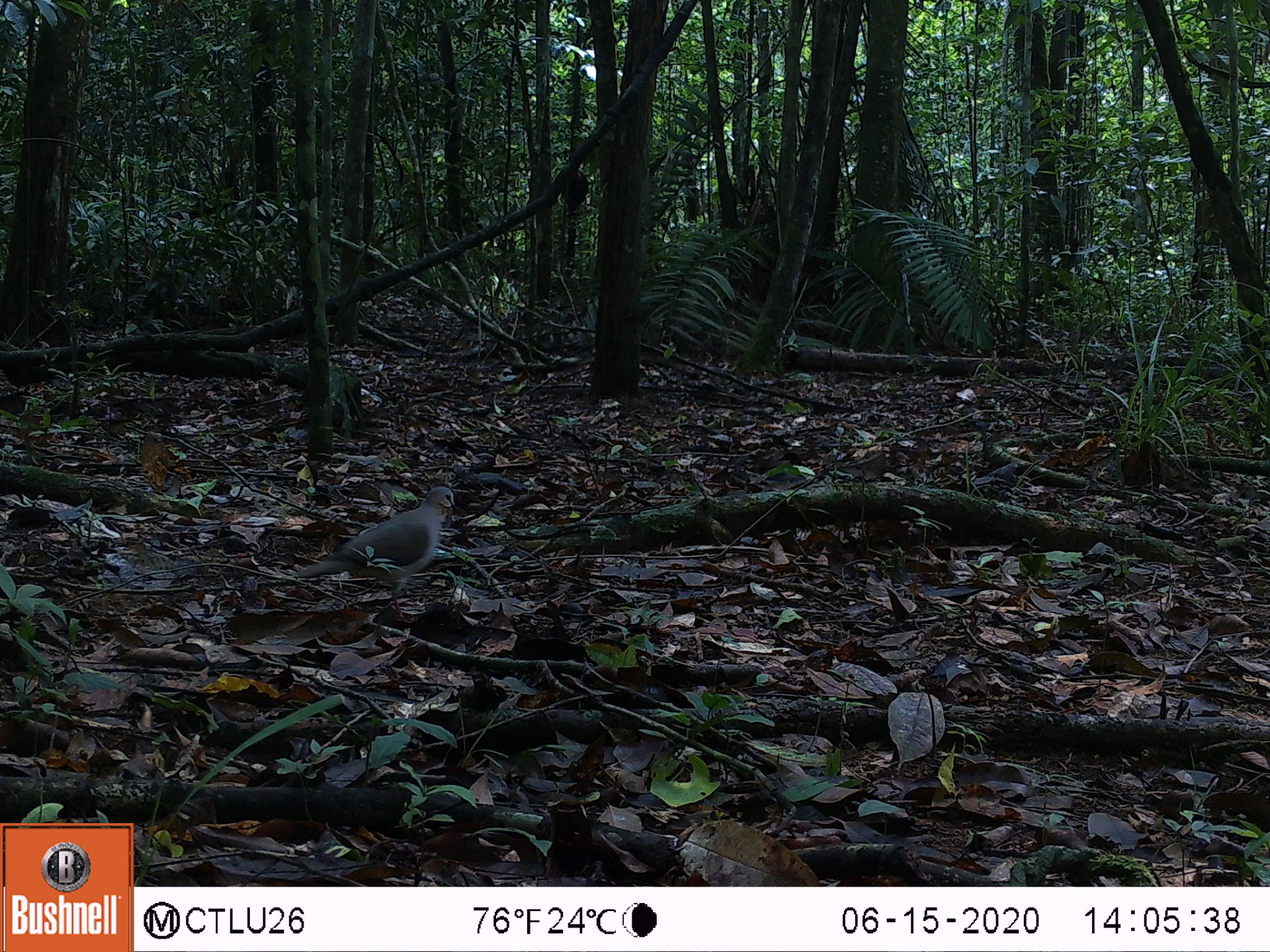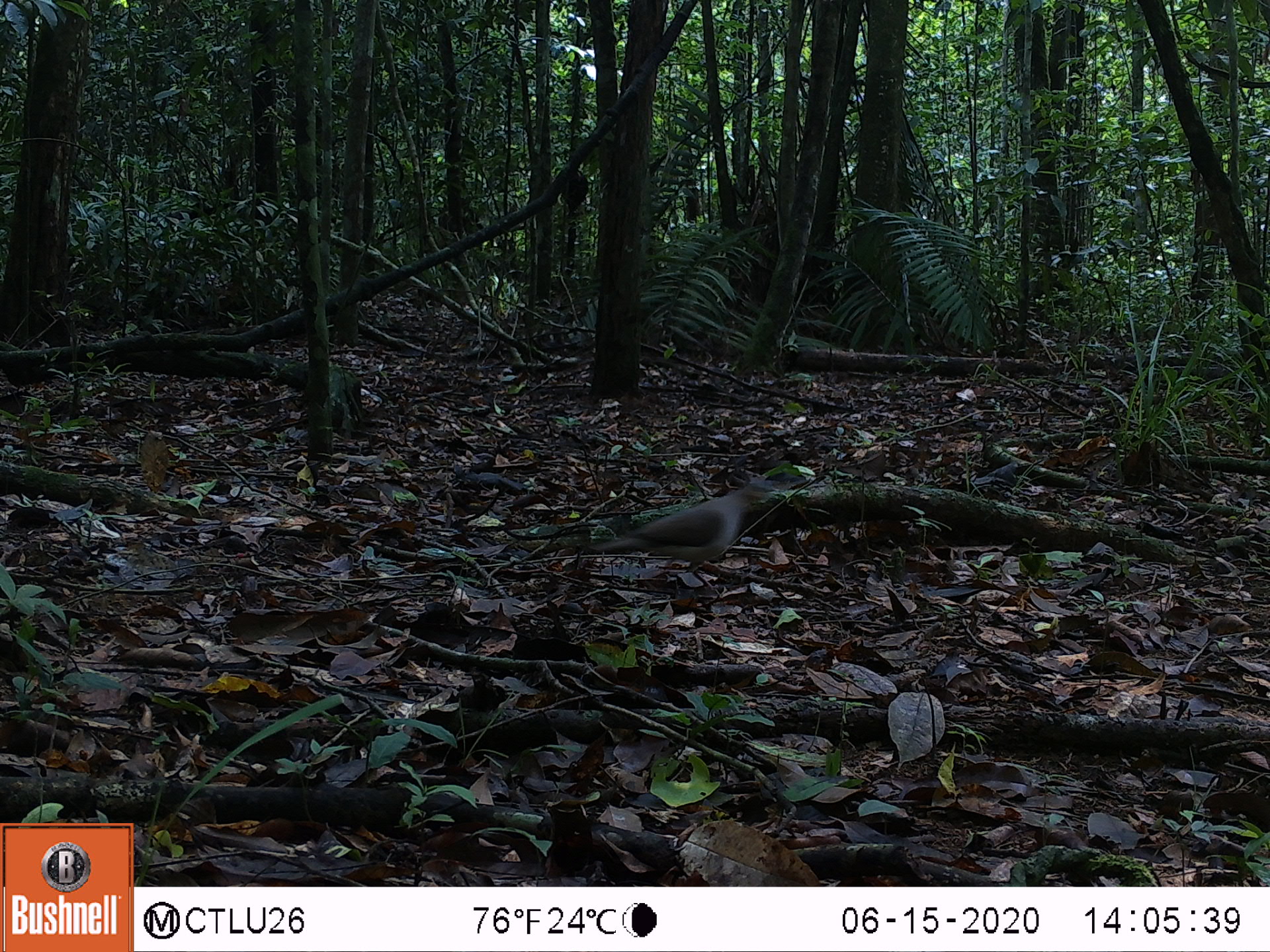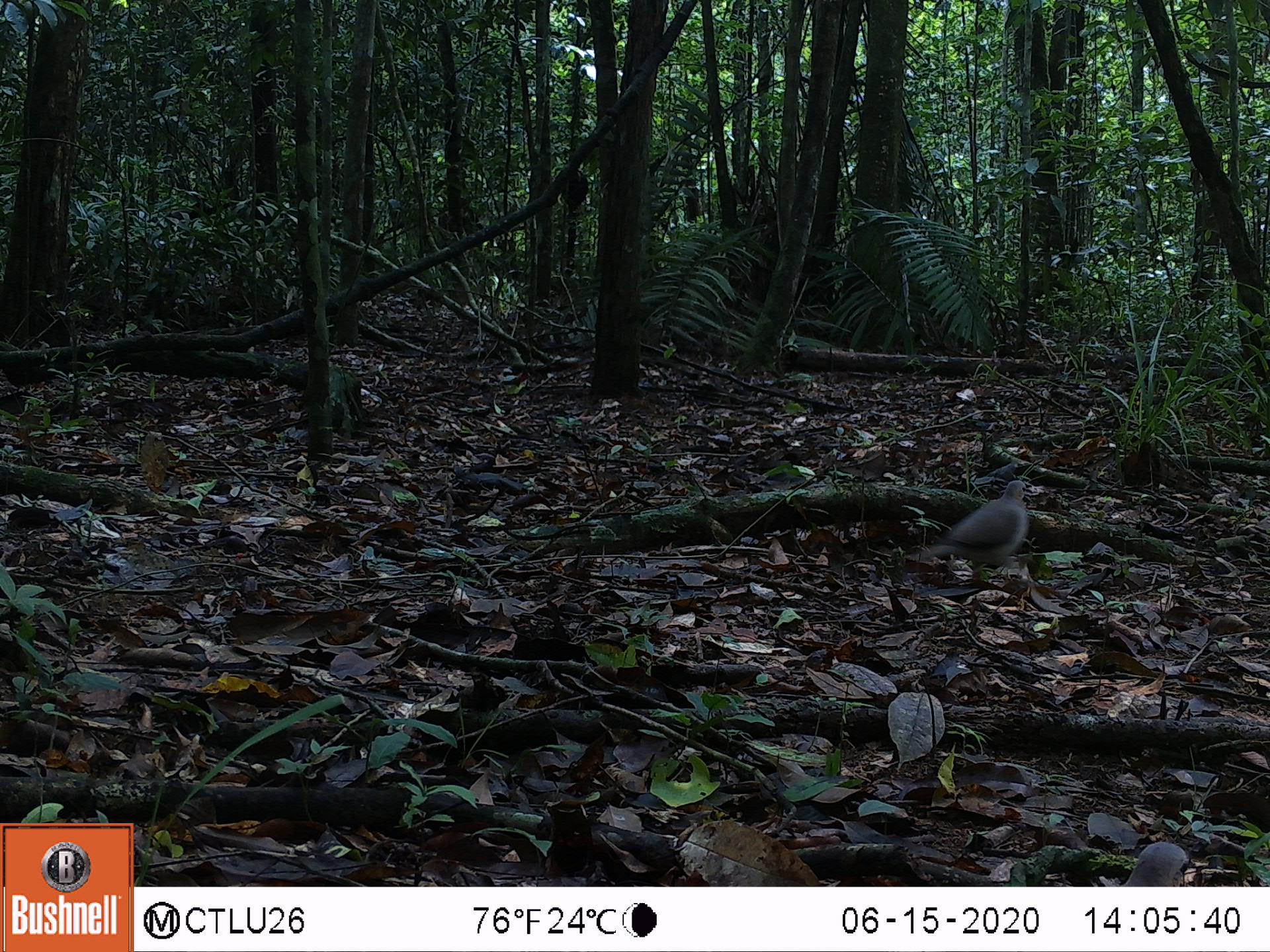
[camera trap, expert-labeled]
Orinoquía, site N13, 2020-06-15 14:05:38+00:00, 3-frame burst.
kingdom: Animalia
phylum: Chordata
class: Aves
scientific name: Aves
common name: bird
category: unknown bird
Unknown bird (bird) (Aves).